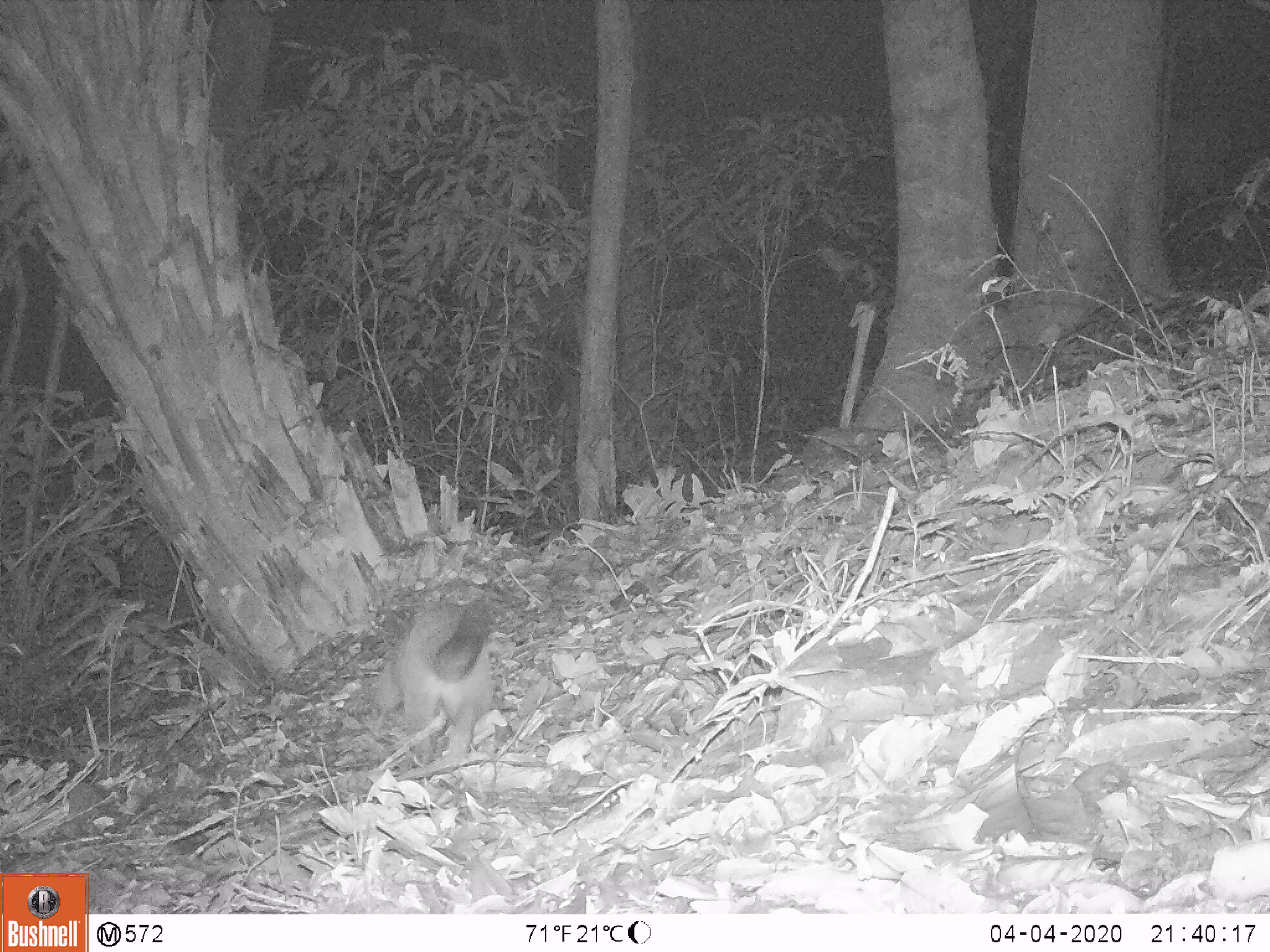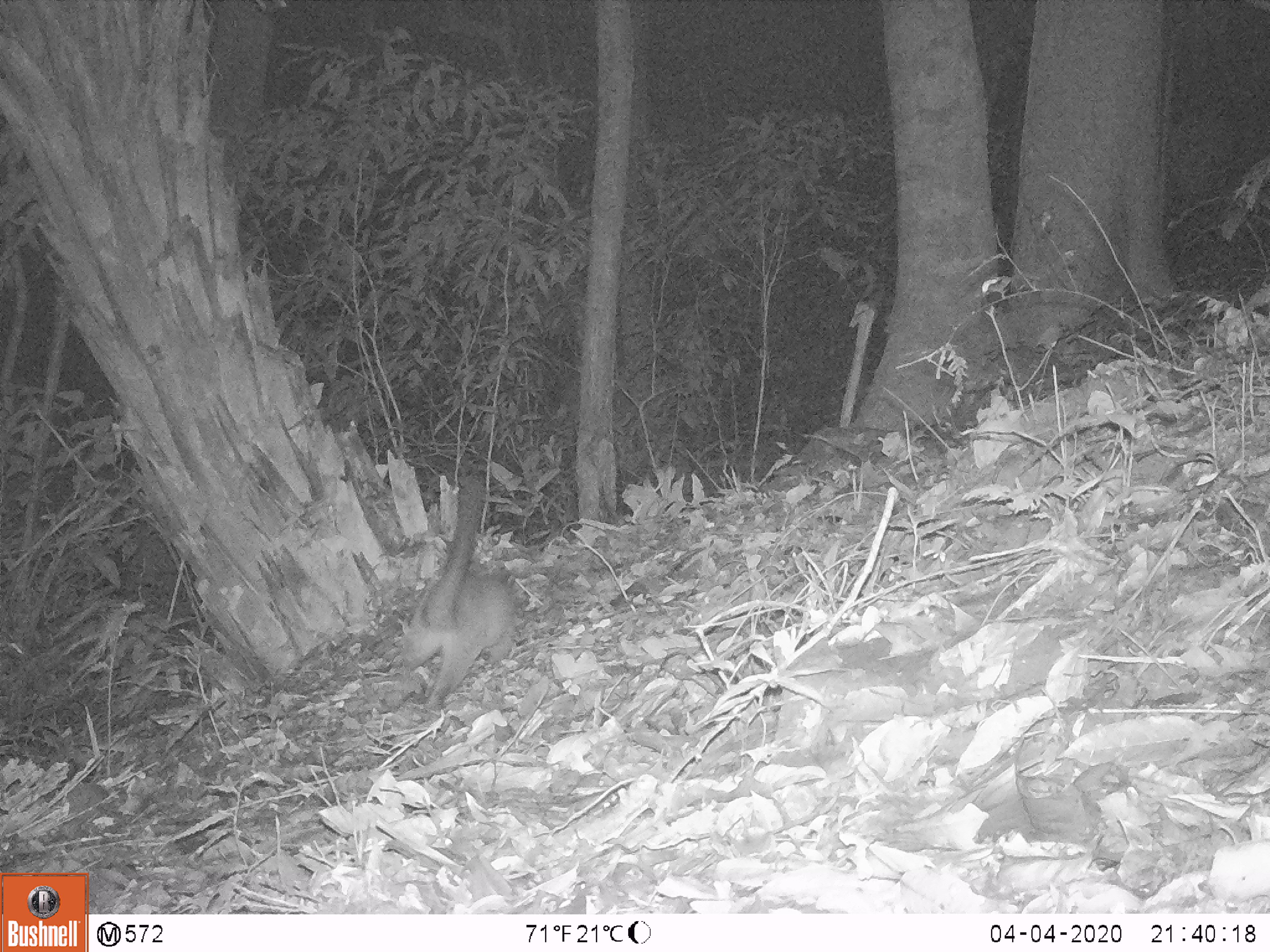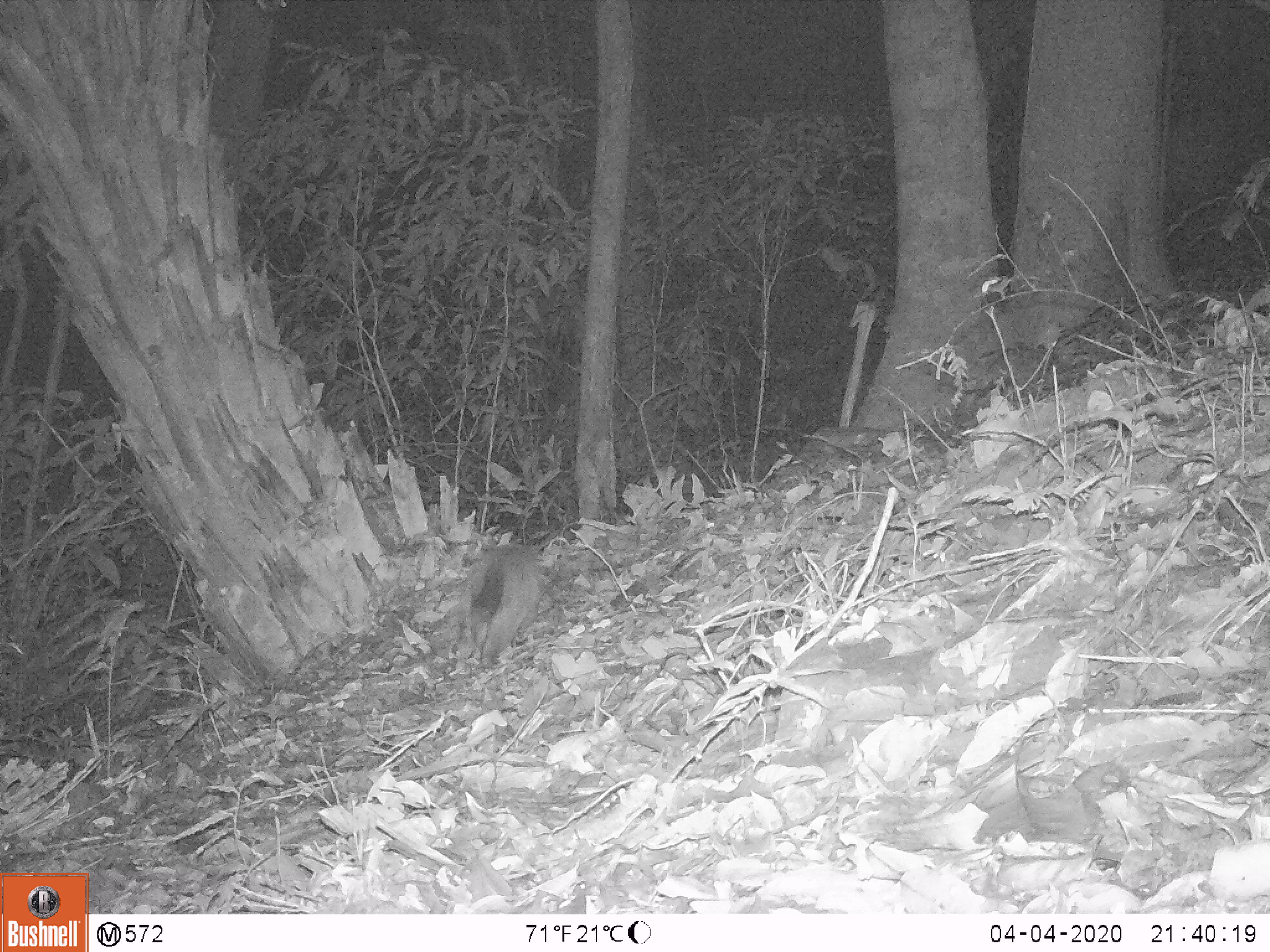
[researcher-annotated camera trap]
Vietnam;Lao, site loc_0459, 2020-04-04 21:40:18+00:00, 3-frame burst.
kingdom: Animalia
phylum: Chordata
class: Mammalia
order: Carnivora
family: Viverridae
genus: Paguma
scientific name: Paguma larvata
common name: masked palm civet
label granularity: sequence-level